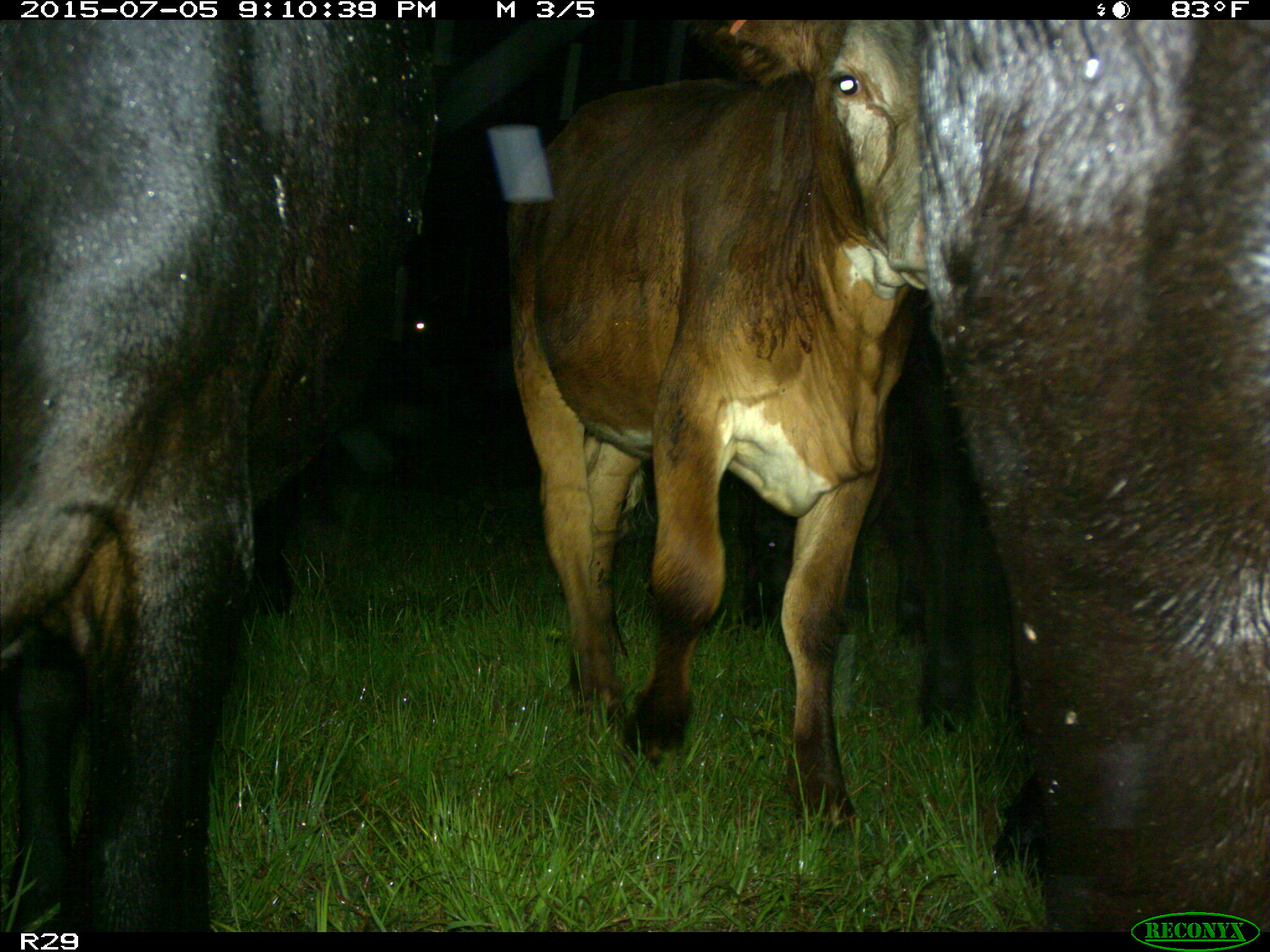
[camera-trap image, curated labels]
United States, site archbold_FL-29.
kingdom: Animalia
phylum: Chordata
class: Mammalia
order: Artiodactyla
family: Bovidae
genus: Bos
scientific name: Bos taurus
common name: domestic cow